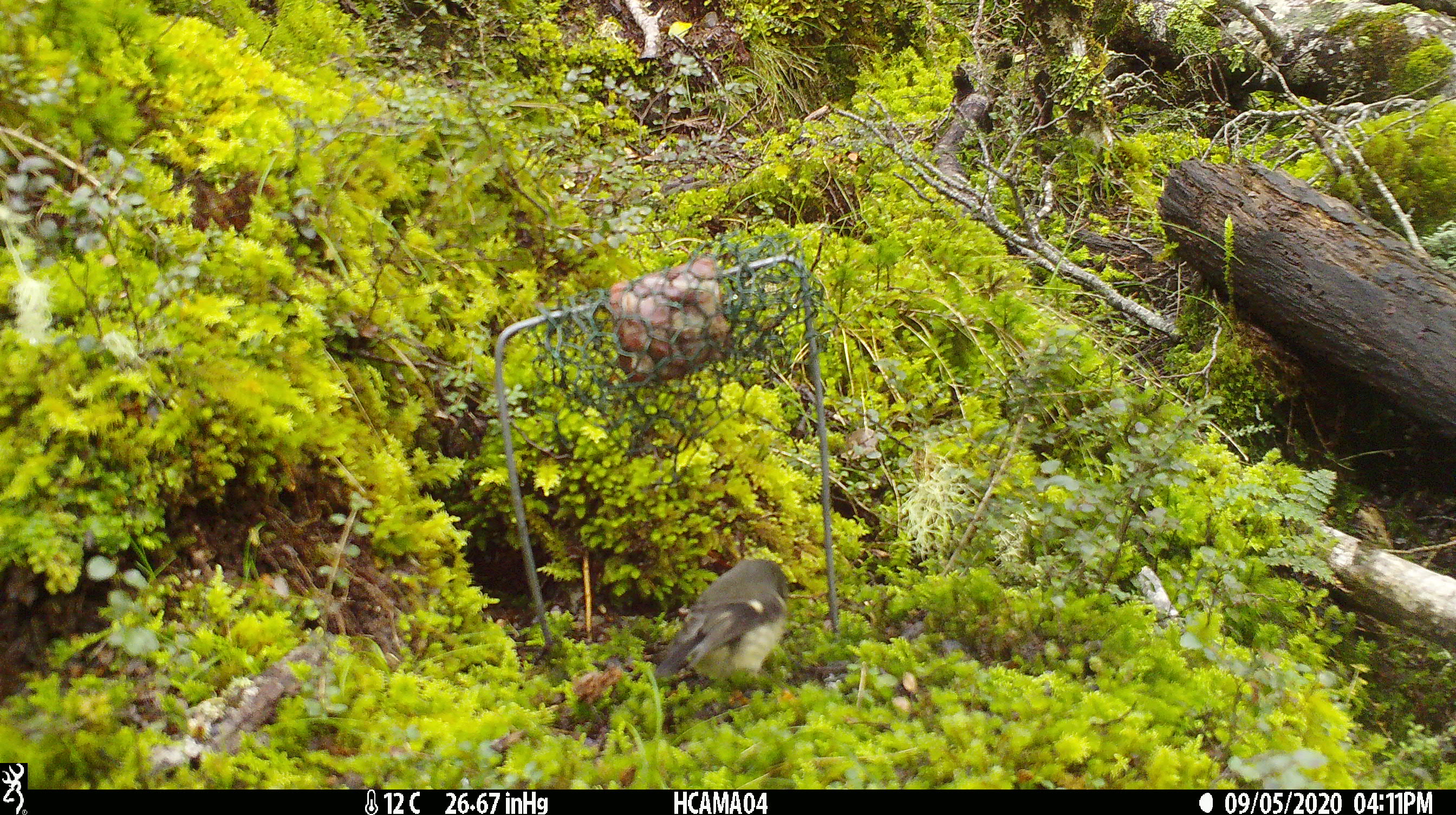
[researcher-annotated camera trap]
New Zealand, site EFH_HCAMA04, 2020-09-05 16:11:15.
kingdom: Animalia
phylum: Chordata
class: Aves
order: Passeriformes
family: Petroicidae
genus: Petroica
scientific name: Petroica macrocephala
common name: tomtit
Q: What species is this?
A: Tomtit (Petroica macrocephala).